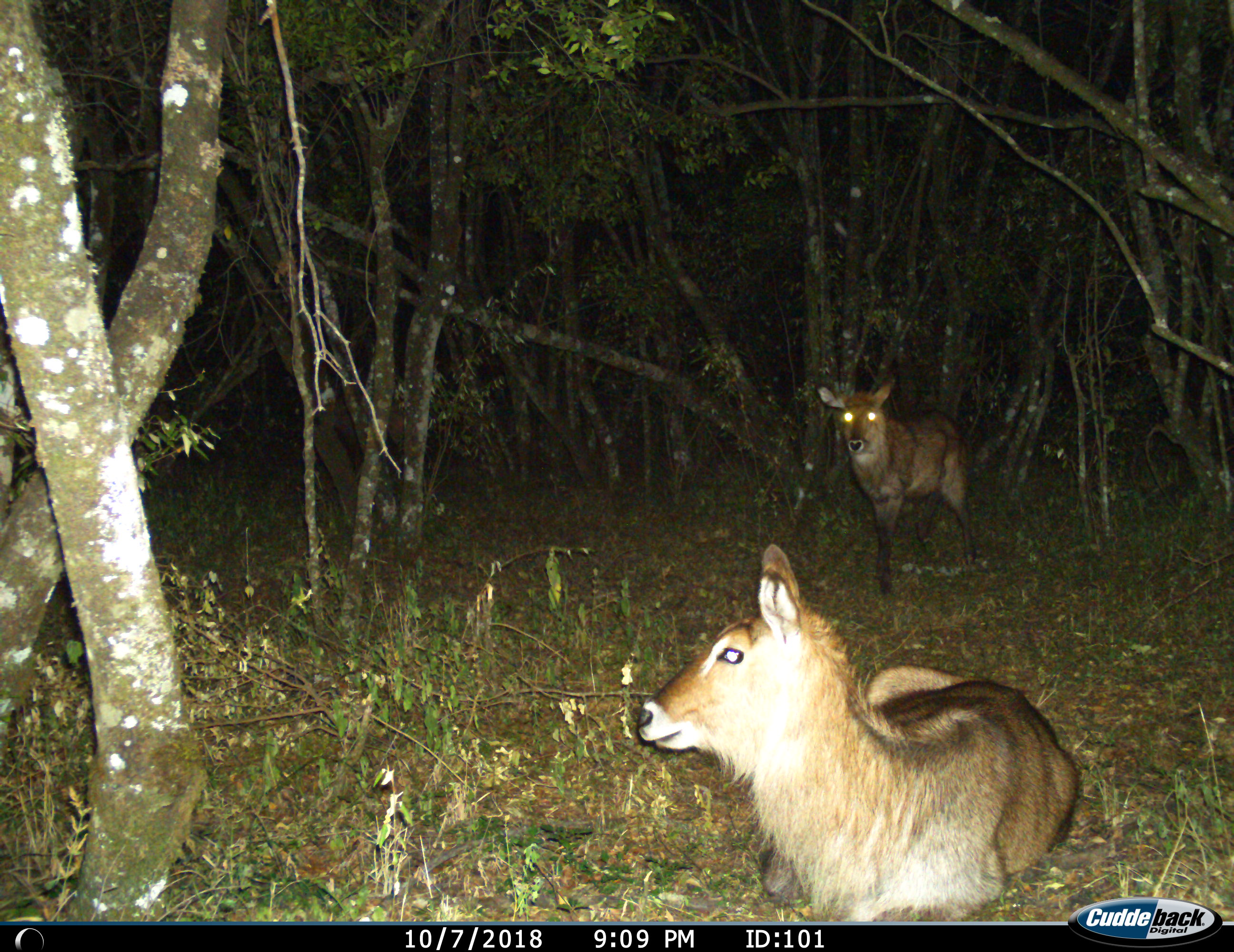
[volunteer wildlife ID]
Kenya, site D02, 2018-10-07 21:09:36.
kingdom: Animalia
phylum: Chordata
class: Mammalia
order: Artiodactyla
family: Bovidae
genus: Kobus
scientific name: Kobus ellipsiprymnus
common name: waterbuck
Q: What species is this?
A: Waterbuck (Kobus ellipsiprymnus).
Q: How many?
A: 2.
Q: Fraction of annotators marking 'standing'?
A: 71%.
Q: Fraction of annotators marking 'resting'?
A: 100%.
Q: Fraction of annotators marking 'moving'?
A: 14%.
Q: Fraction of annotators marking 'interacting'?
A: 0%.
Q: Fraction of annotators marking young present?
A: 14%.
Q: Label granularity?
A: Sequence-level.